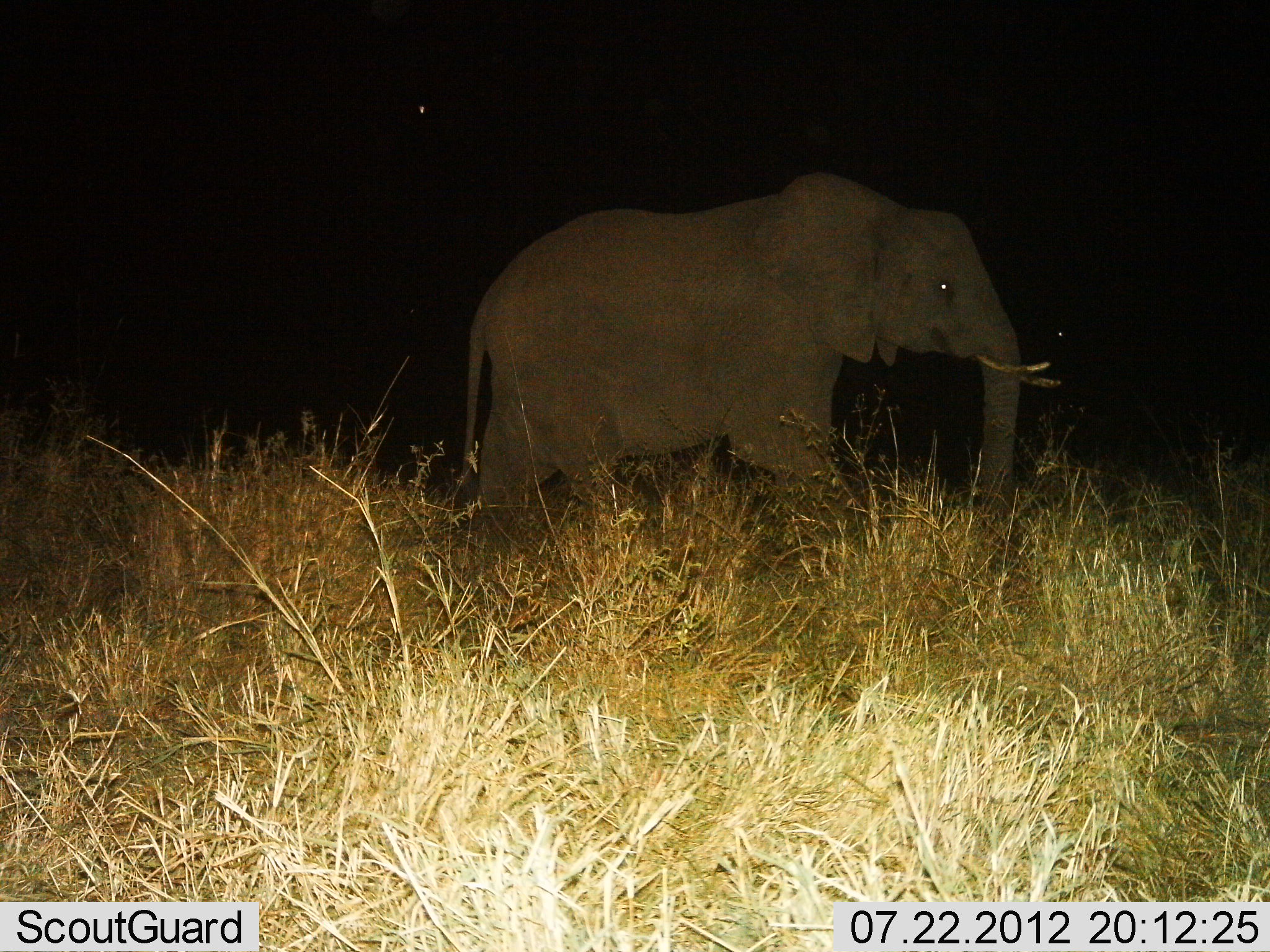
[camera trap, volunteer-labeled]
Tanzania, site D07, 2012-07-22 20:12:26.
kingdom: Animalia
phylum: Chordata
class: Mammalia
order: Proboscidea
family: Elephantidae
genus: Loxodonta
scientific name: Loxodonta africana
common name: african bush elephant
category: elephant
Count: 1.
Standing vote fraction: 20%.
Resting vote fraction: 0%.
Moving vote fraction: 80%.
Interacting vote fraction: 0%.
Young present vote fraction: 10%.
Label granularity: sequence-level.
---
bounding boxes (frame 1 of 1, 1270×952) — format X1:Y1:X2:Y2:
animal: 461:173:1062:598